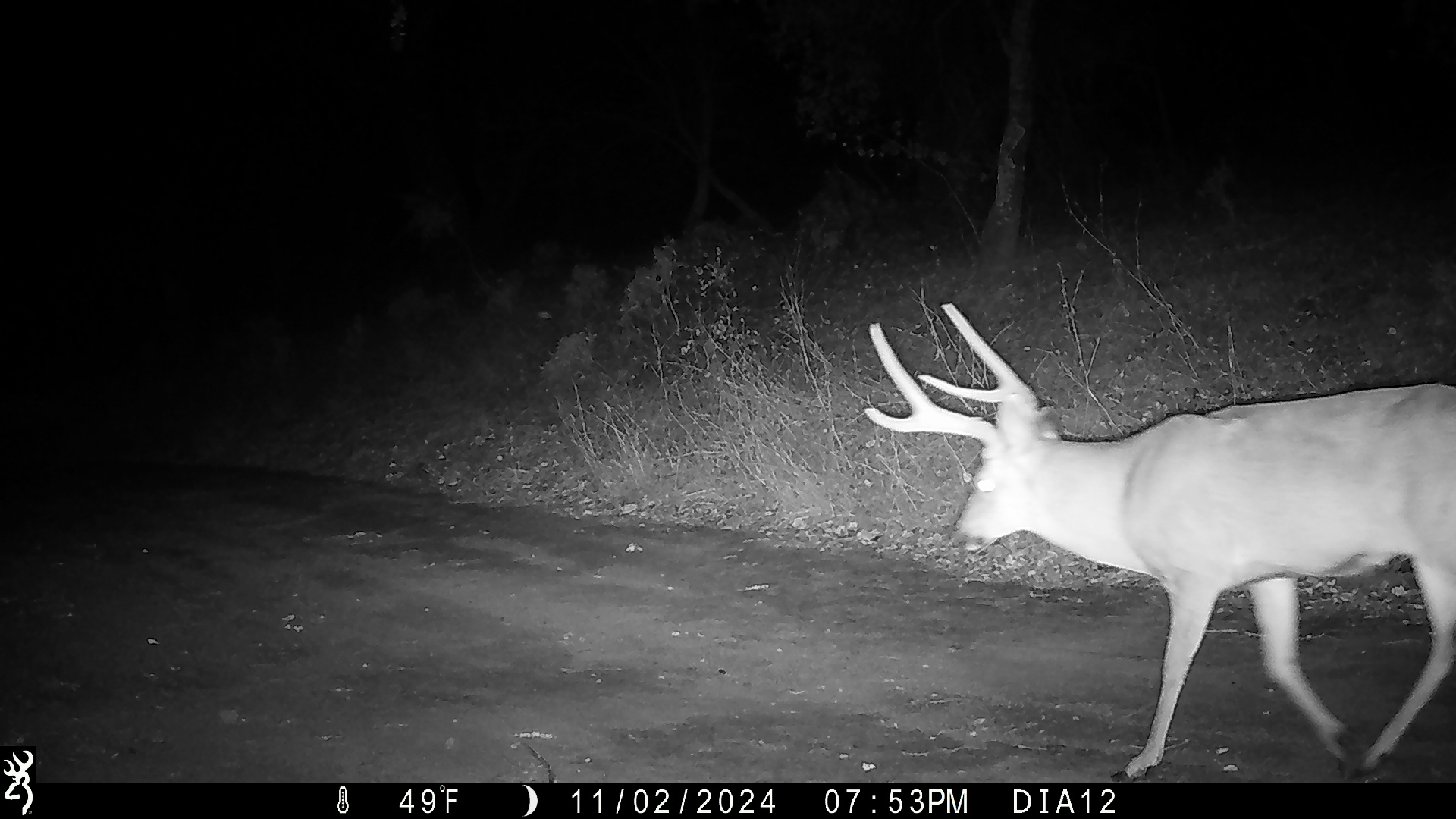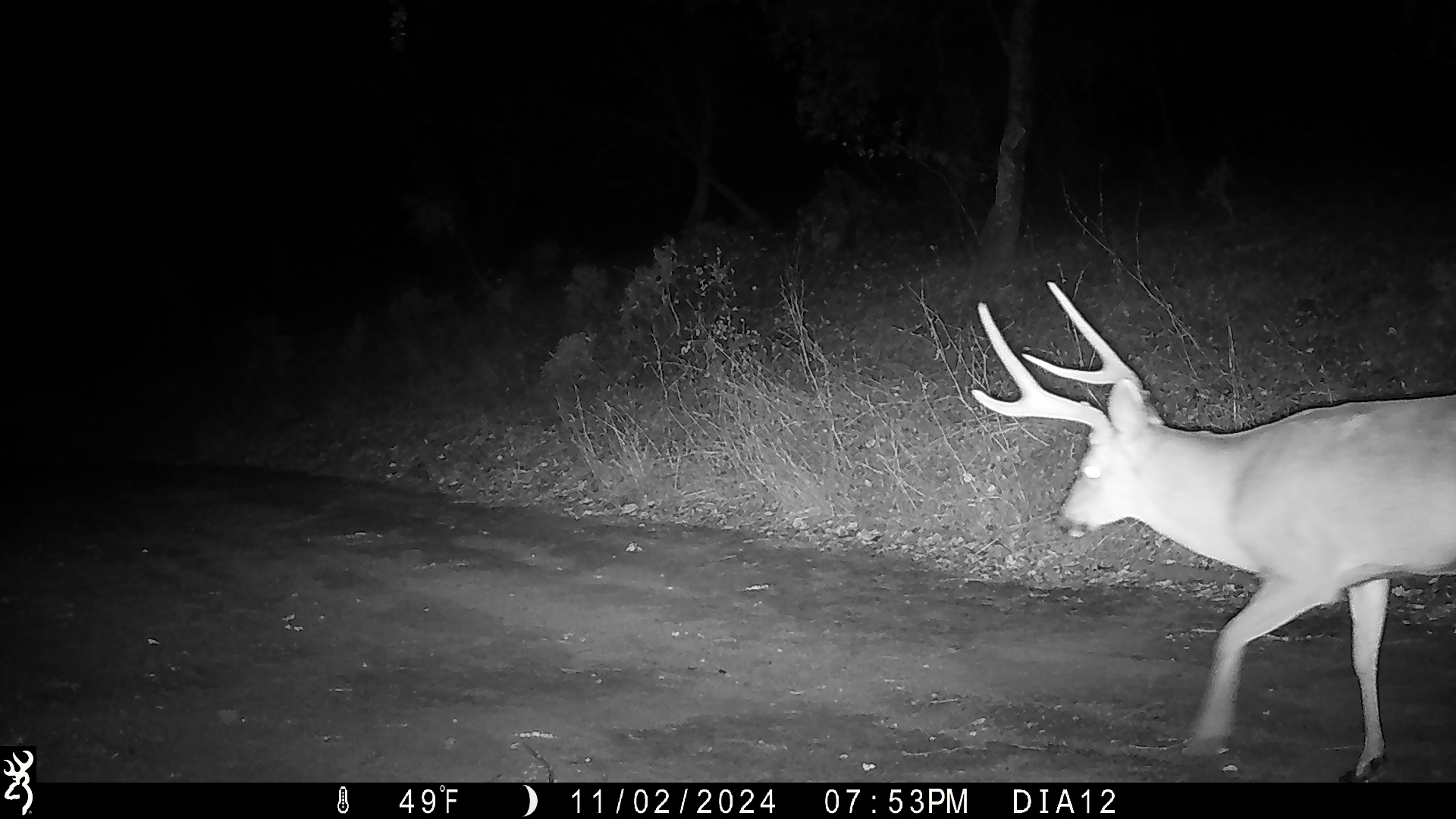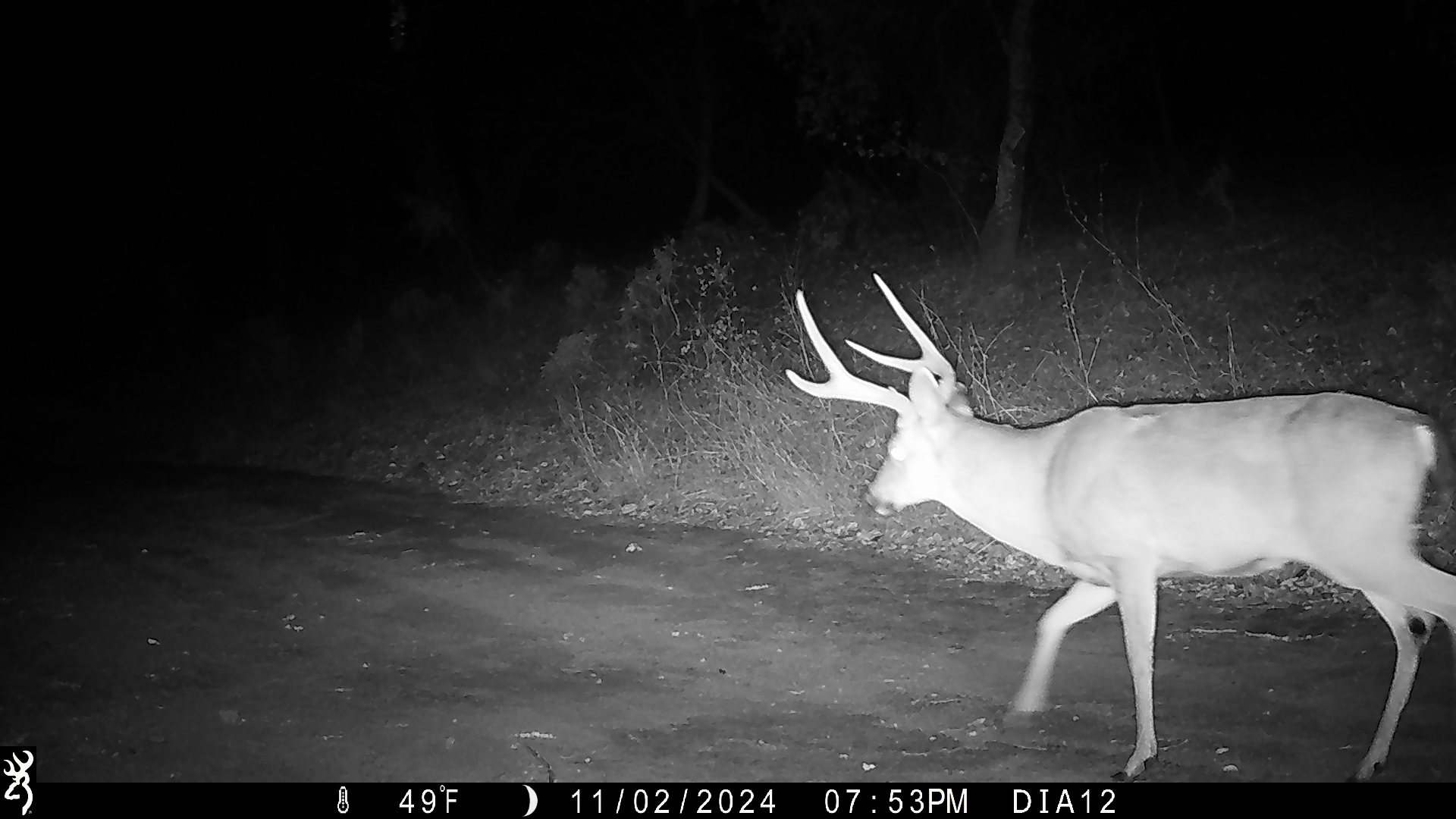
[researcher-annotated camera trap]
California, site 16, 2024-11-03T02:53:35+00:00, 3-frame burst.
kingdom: Animalia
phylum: Chordata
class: Mammalia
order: Artiodactyla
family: Cervidae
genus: Odocoileus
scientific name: Odocoileus hemionus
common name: mule deer